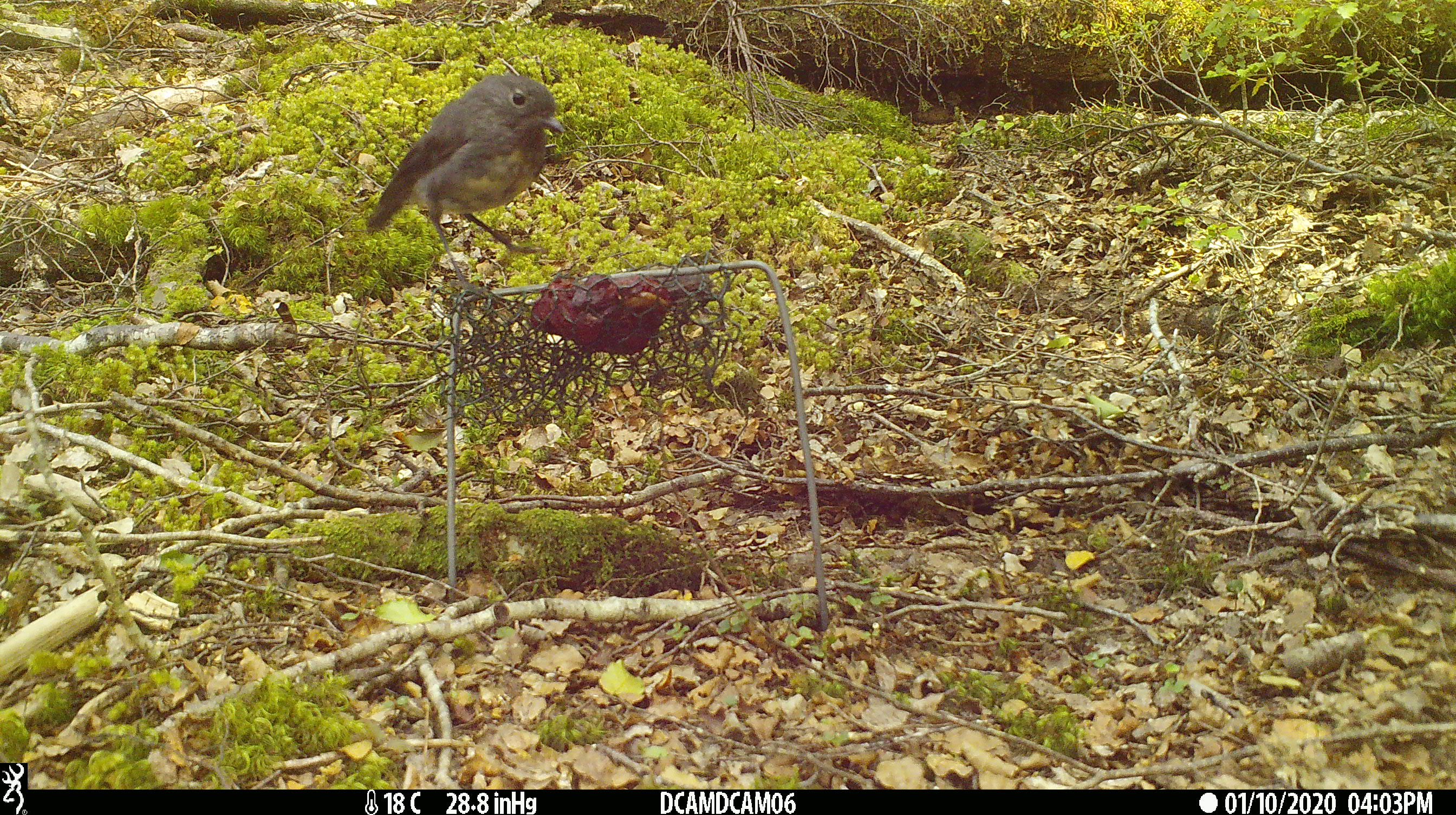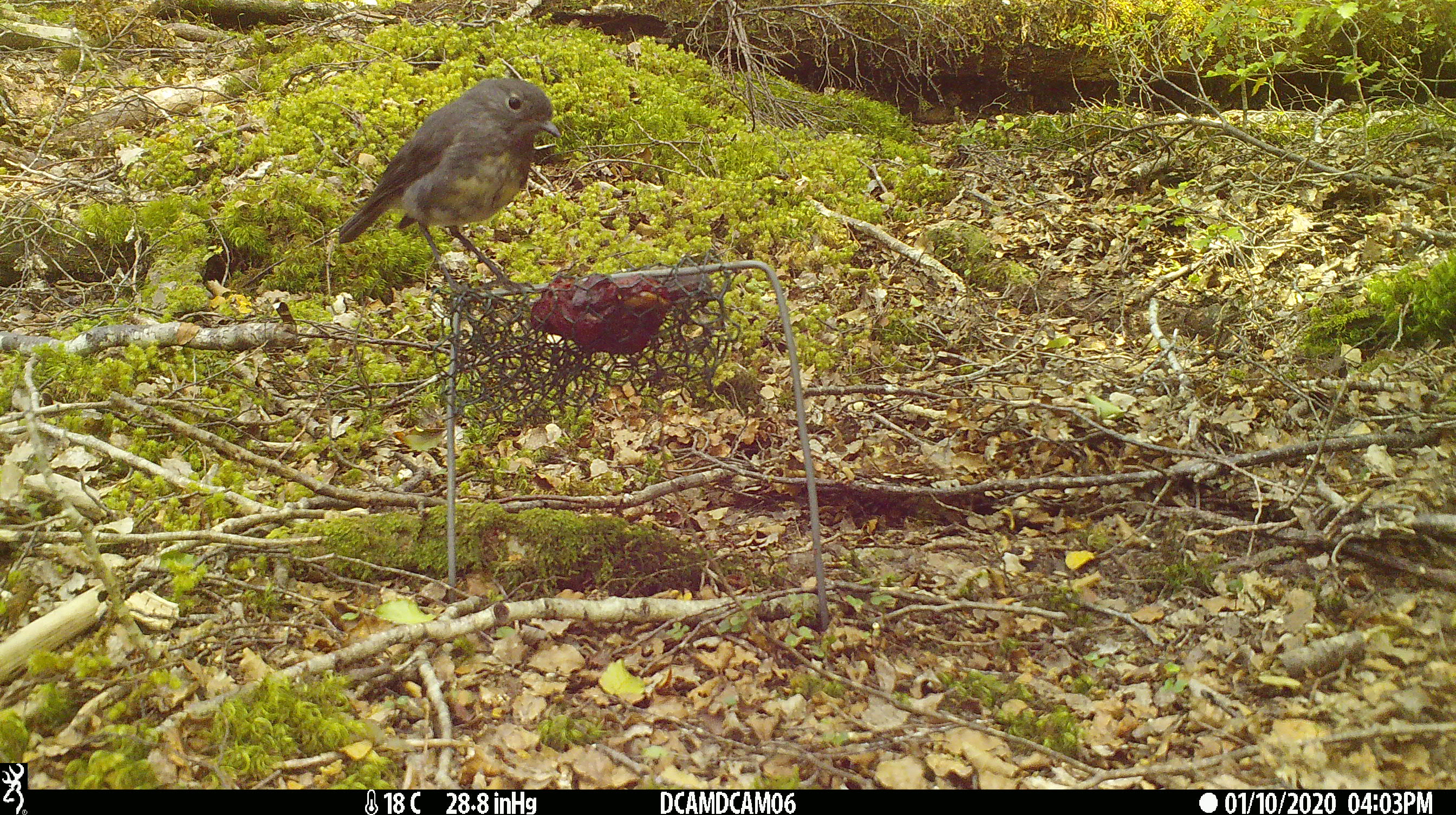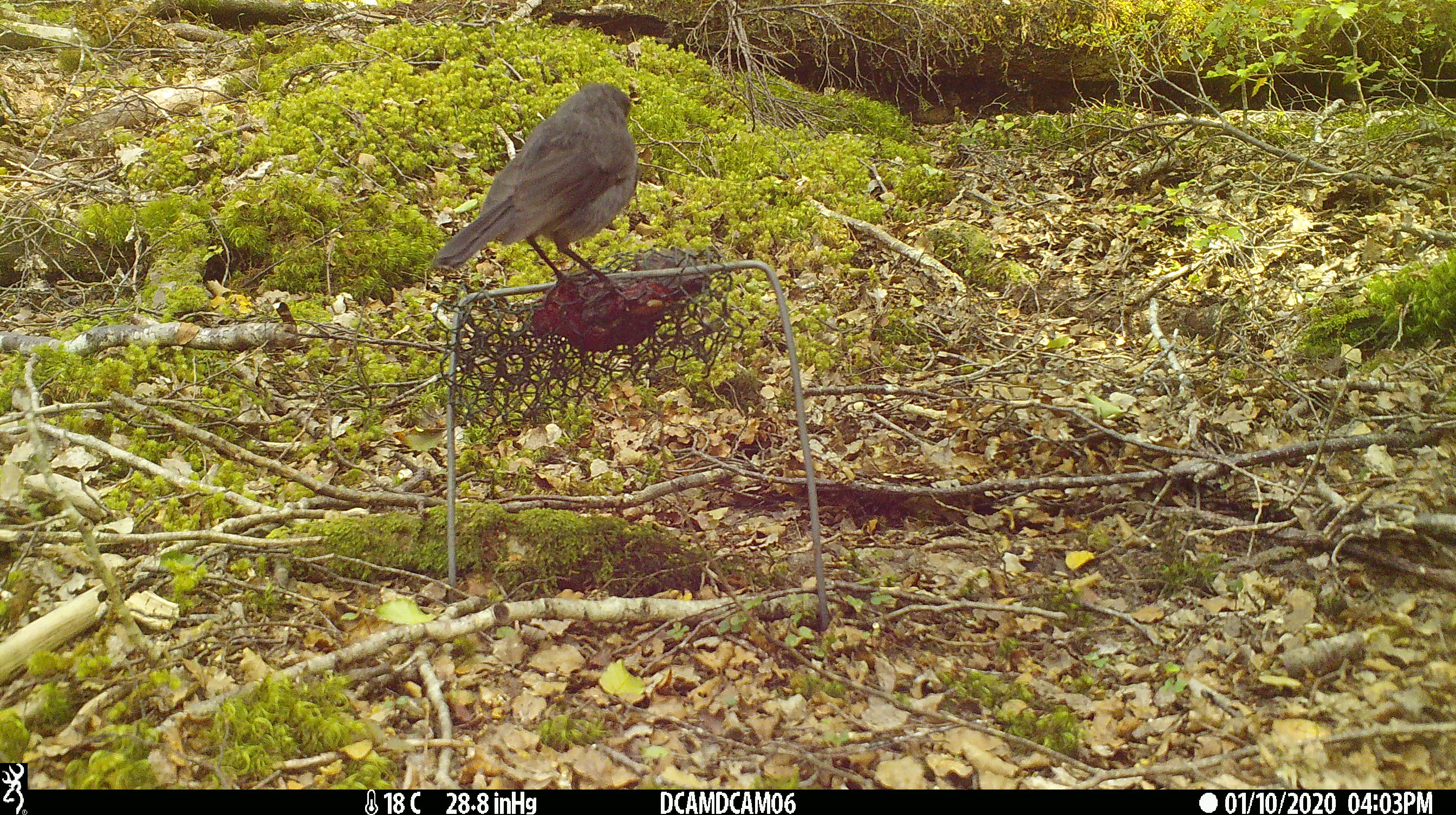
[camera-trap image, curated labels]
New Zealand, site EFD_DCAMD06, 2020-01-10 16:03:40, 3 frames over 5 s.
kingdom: Animalia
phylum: Chordata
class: Aves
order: Passeriformes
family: Petroicidae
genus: Petroica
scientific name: Petroica australis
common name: new zealand robin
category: robin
Robin (new zealand robin) (Petroica australis).